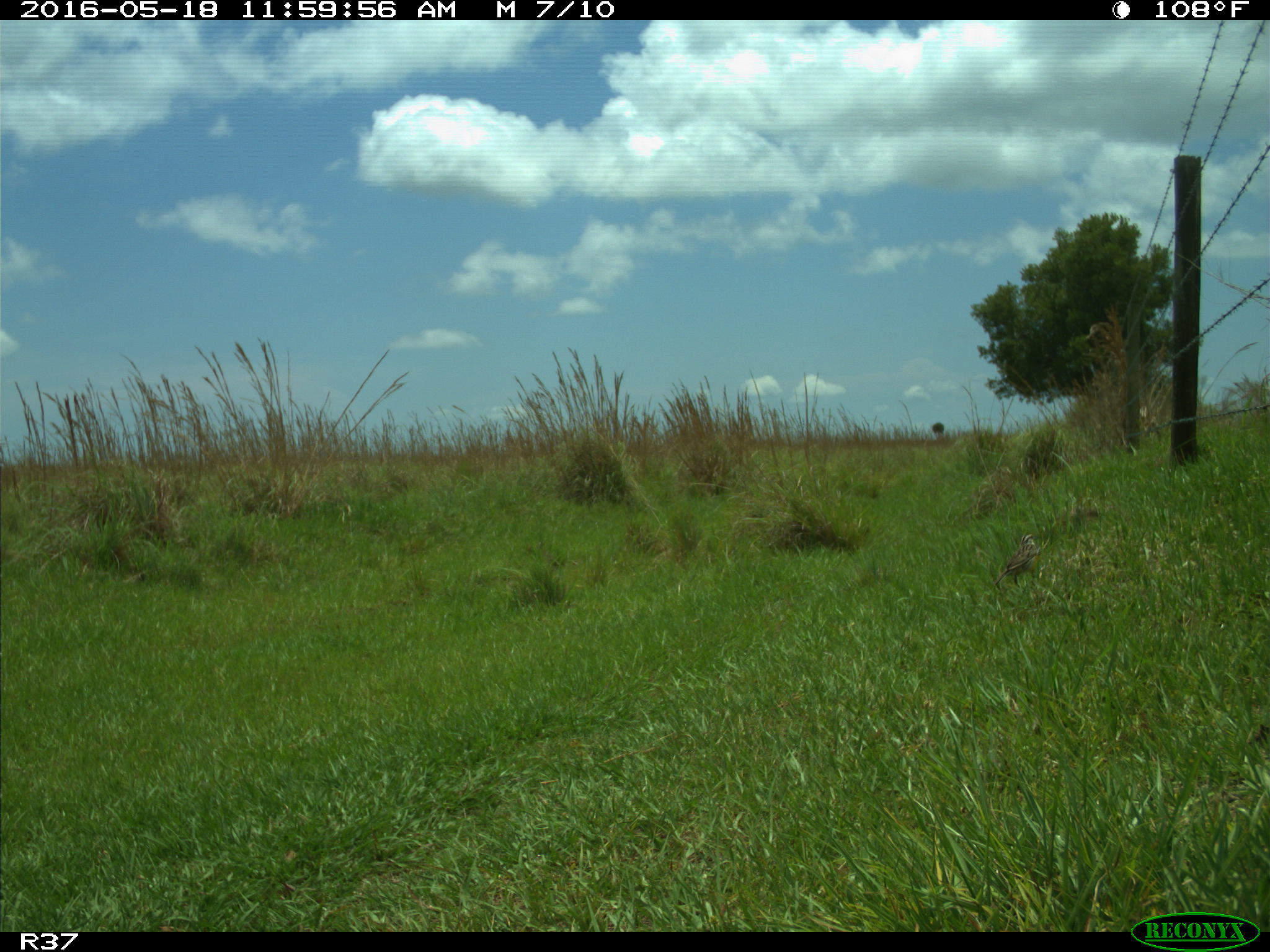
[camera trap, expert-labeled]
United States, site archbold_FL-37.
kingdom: Animalia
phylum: Chordata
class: Aves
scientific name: Aves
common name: birds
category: unidentified bird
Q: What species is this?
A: Unidentified bird (birds) (Aves).